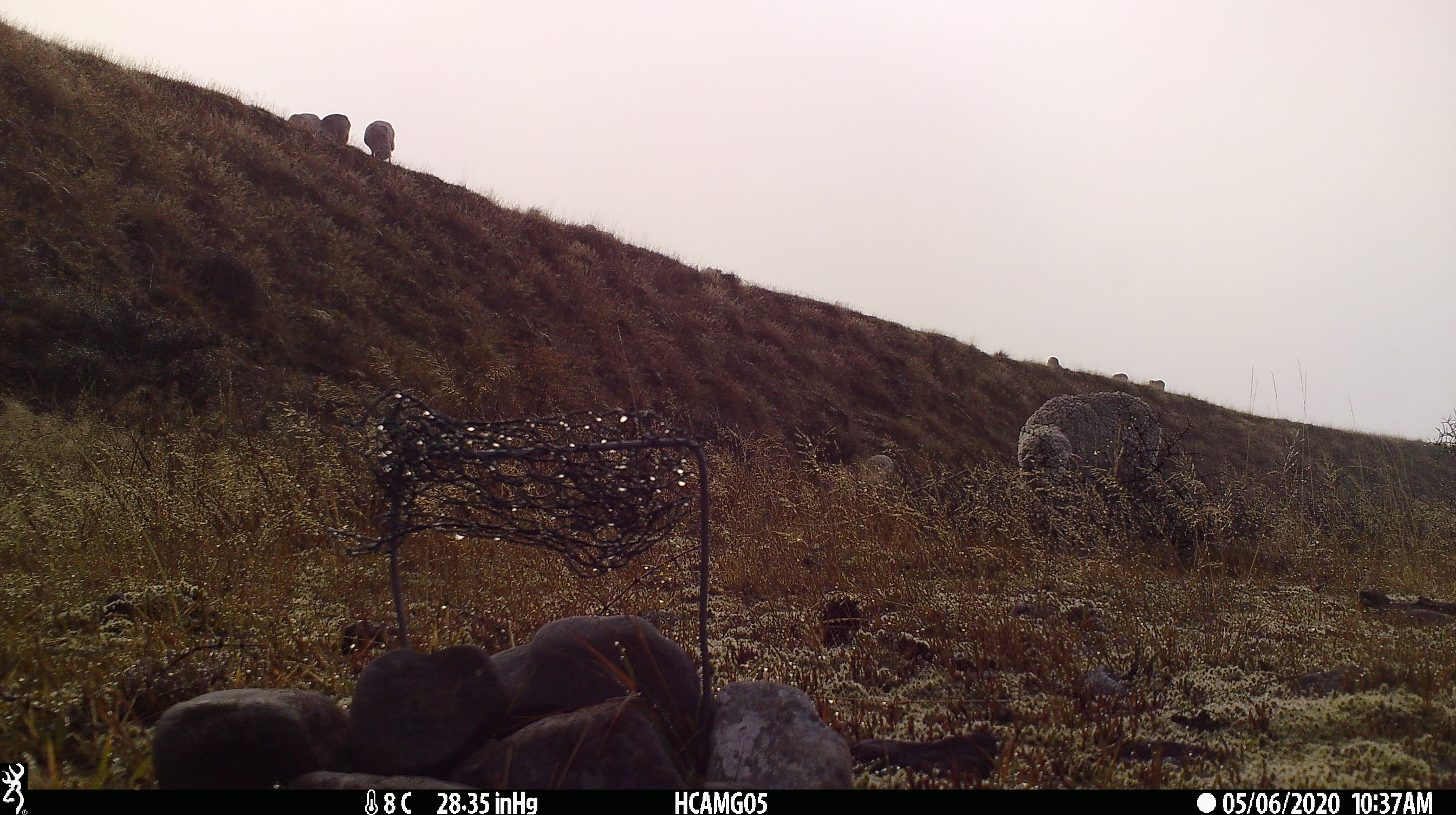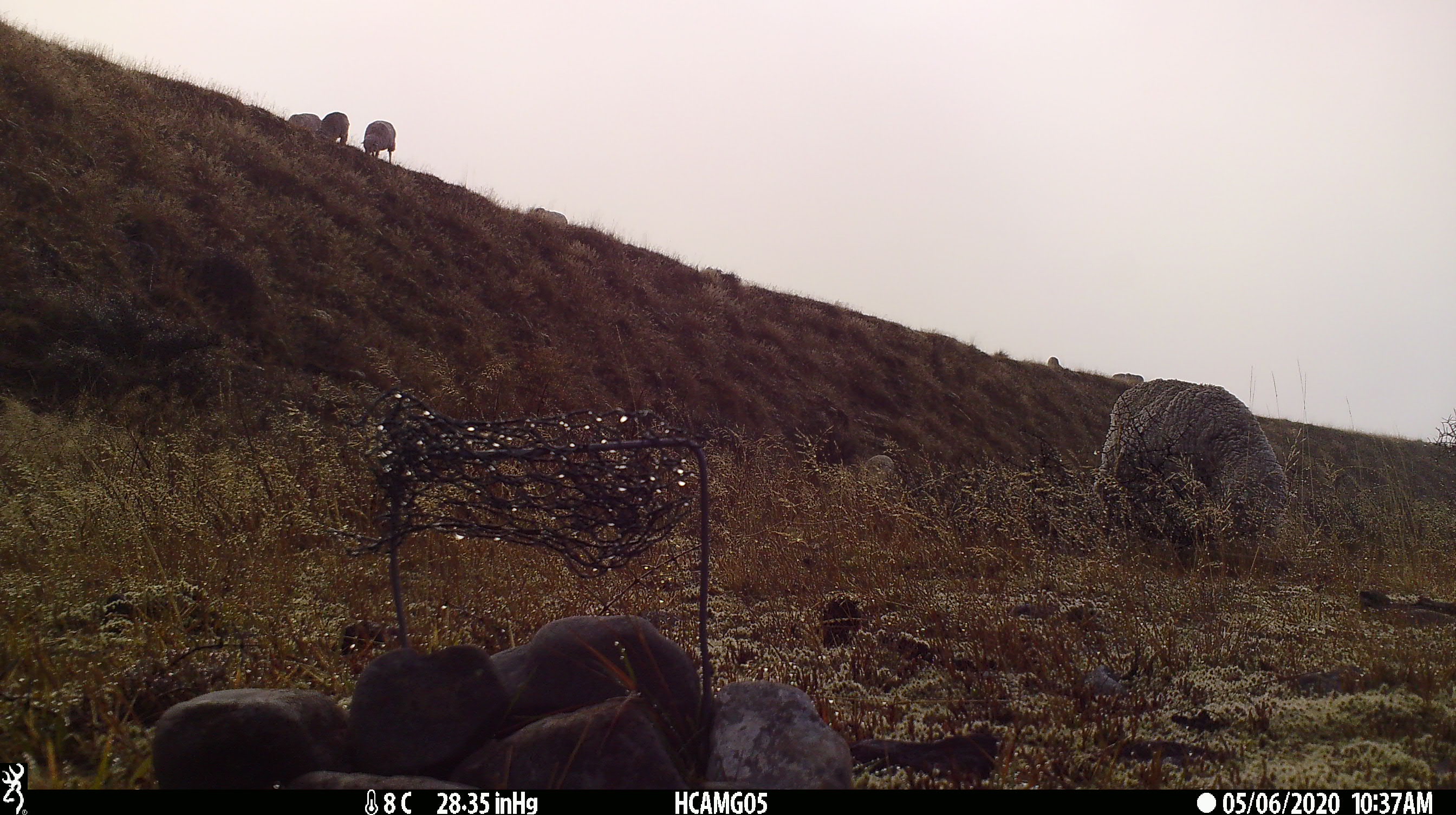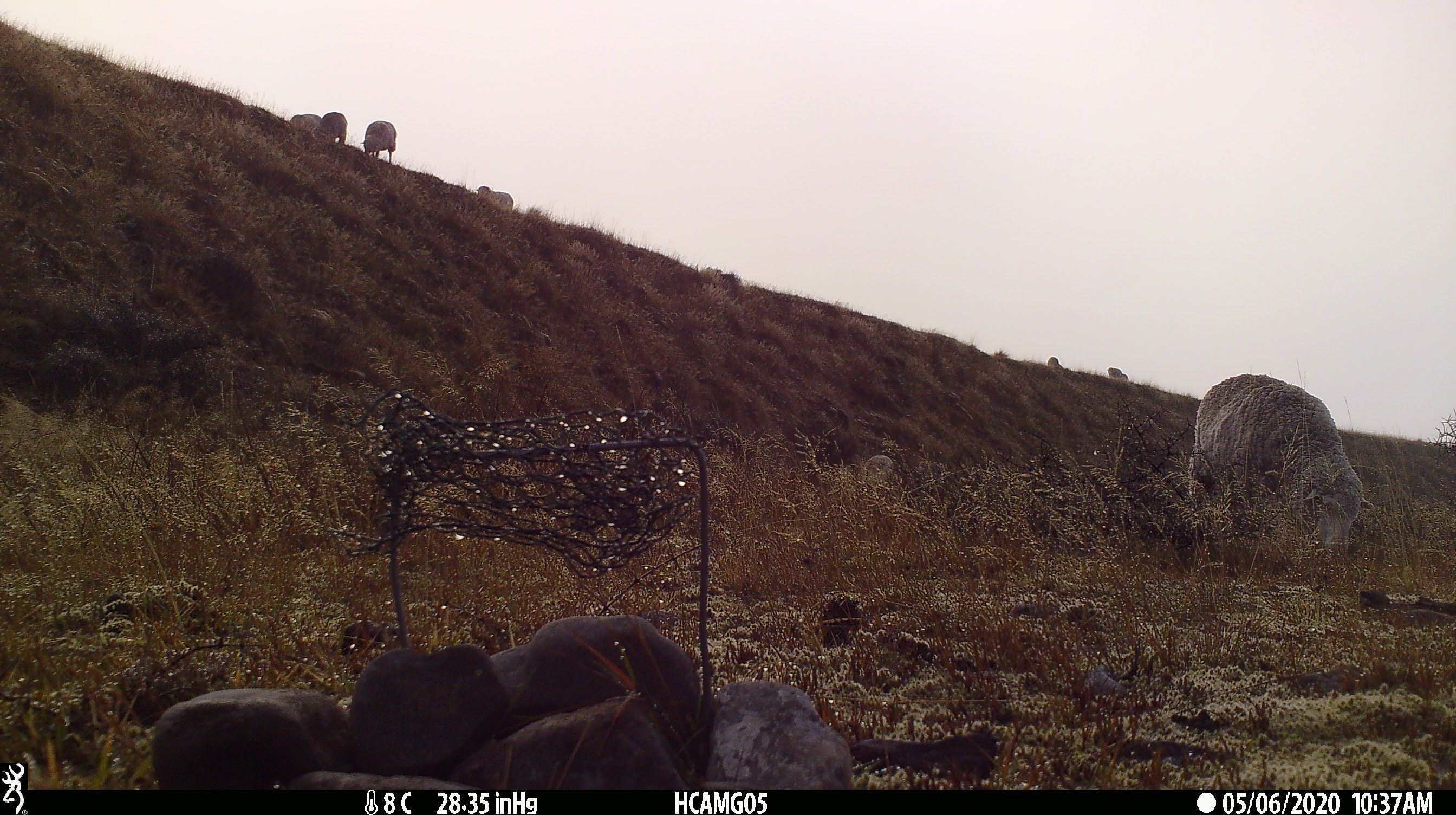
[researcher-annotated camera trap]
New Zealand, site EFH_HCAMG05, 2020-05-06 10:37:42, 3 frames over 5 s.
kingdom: Animalia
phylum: Chordata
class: Mammalia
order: Artiodactyla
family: Bovidae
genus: Ovis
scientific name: Ovis aries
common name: domestic sheep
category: sheep